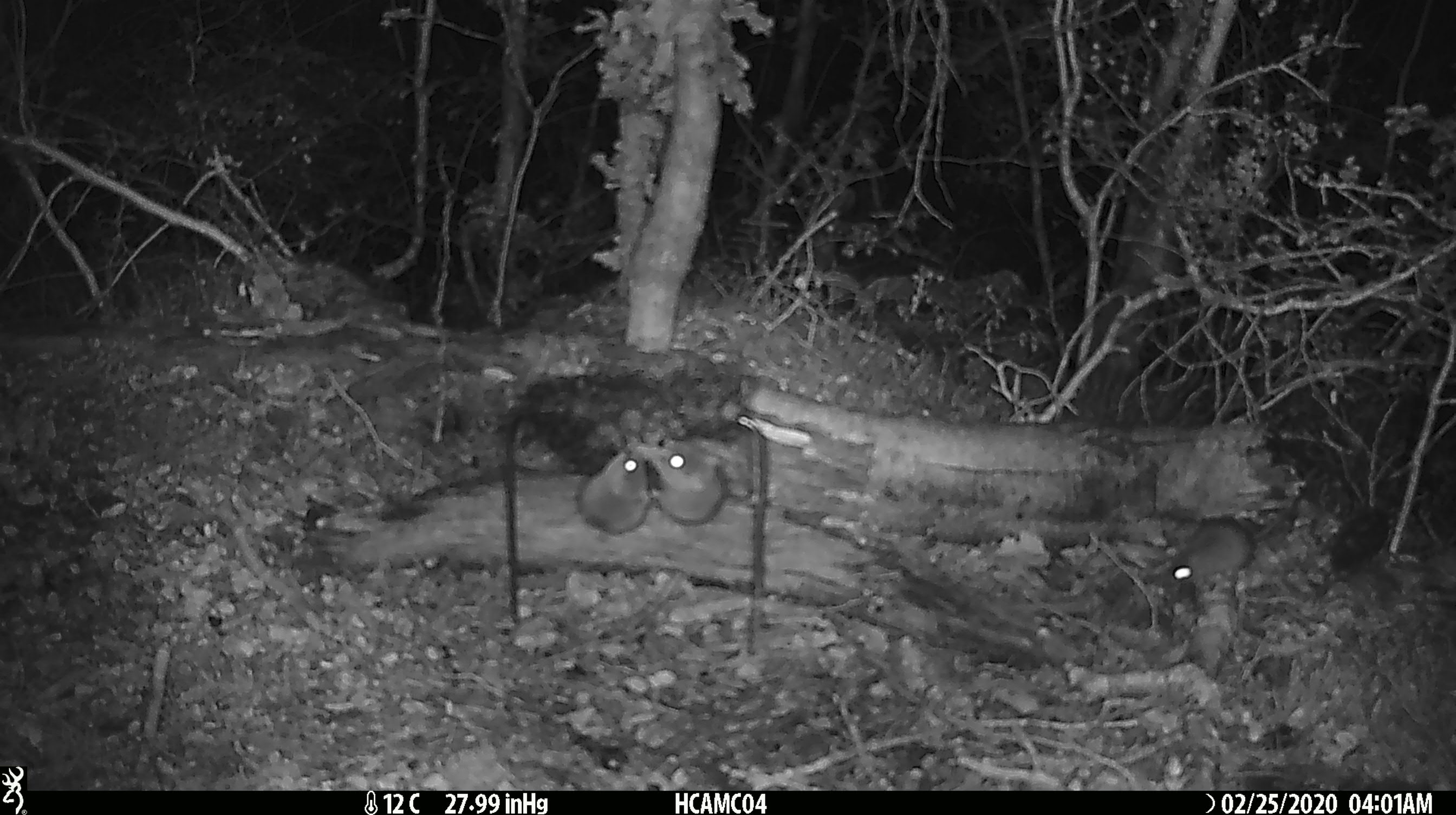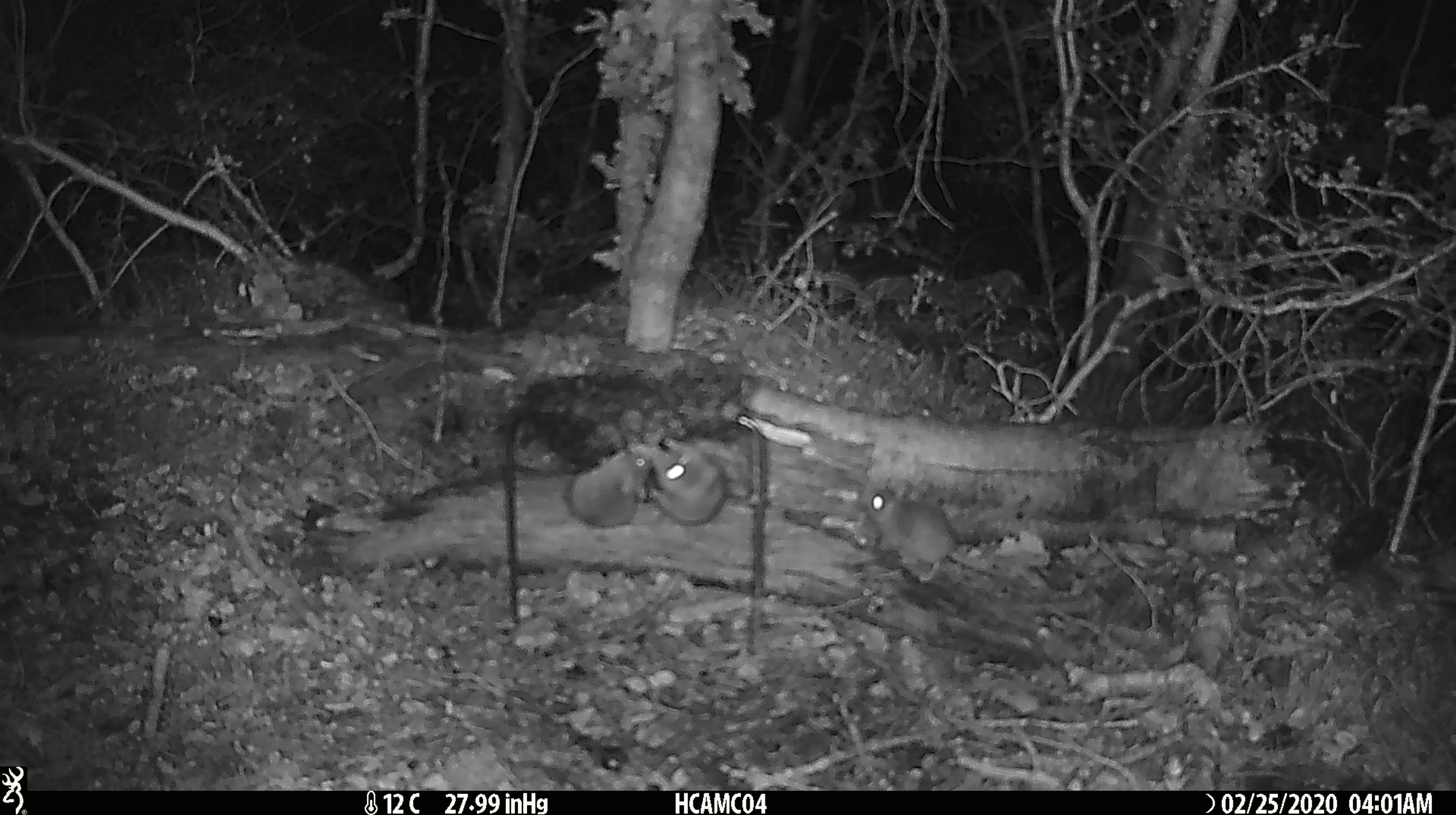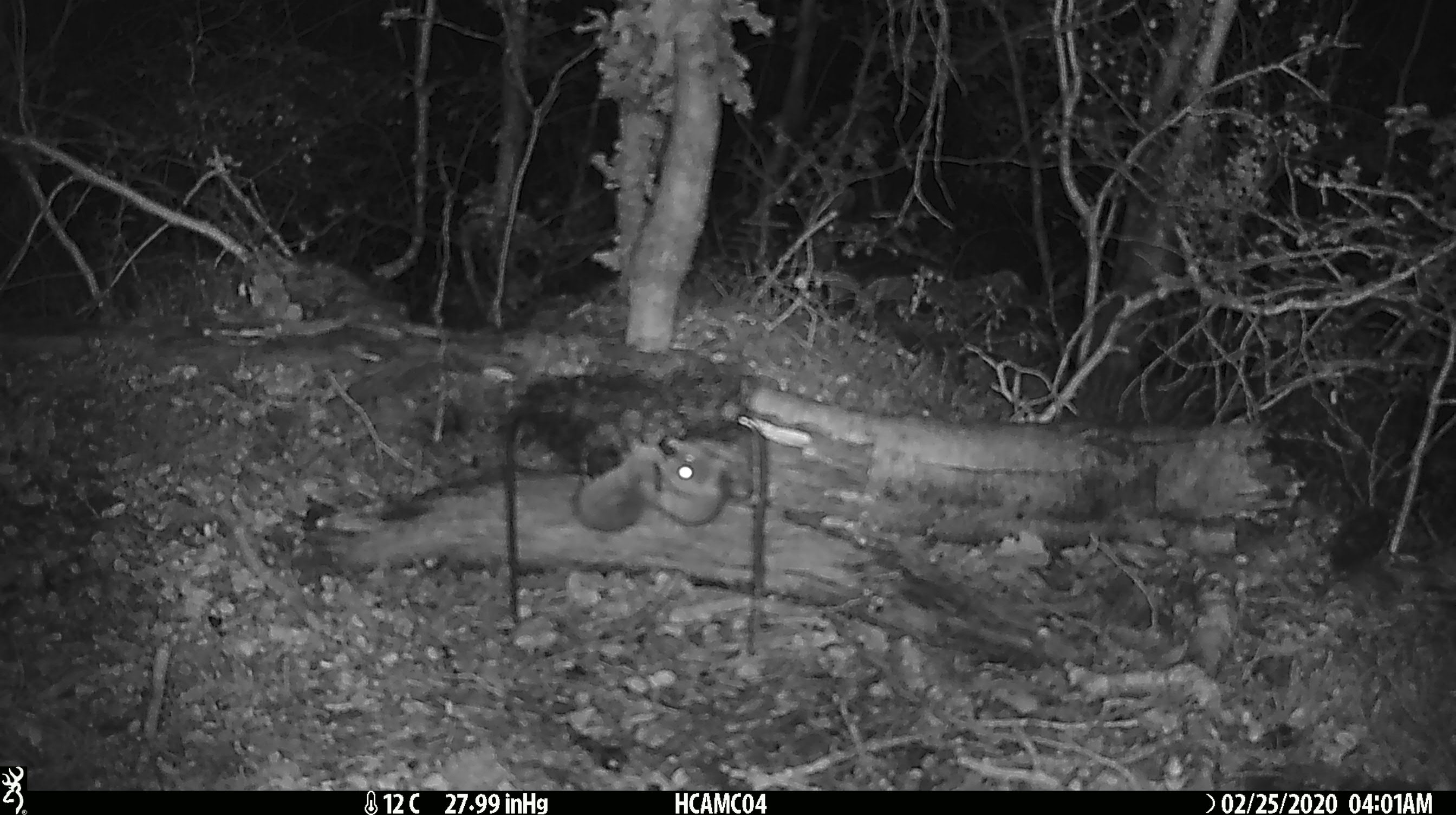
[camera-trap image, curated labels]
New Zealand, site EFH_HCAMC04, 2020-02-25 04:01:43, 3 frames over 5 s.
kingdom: Animalia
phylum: Chordata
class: Mammalia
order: Rodentia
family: Muridae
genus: Mus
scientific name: Mus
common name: mouse